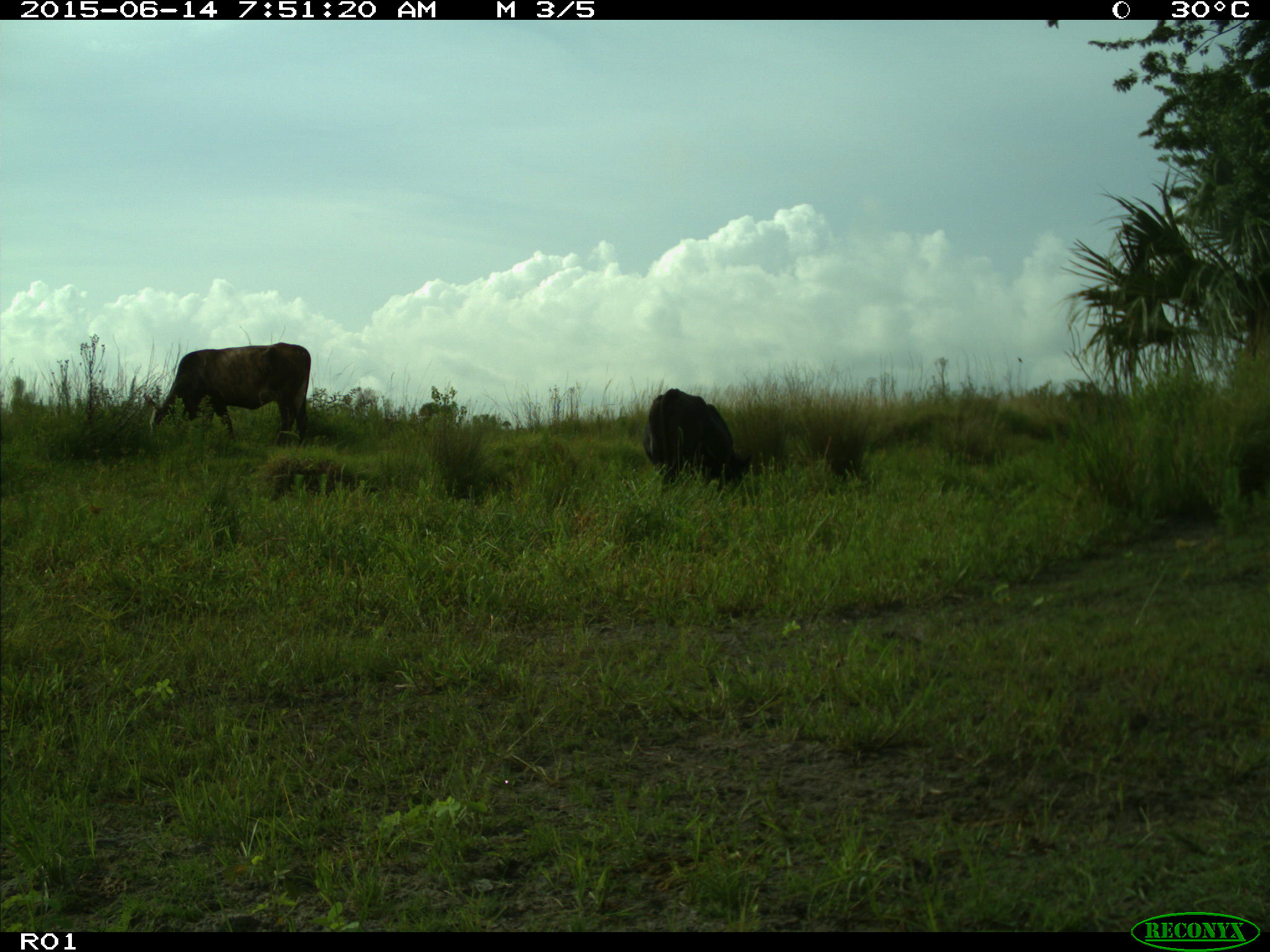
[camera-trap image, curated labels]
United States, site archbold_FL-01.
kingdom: Animalia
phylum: Chordata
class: Mammalia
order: Artiodactyla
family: Bovidae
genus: Bos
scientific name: Bos taurus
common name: domestic cow